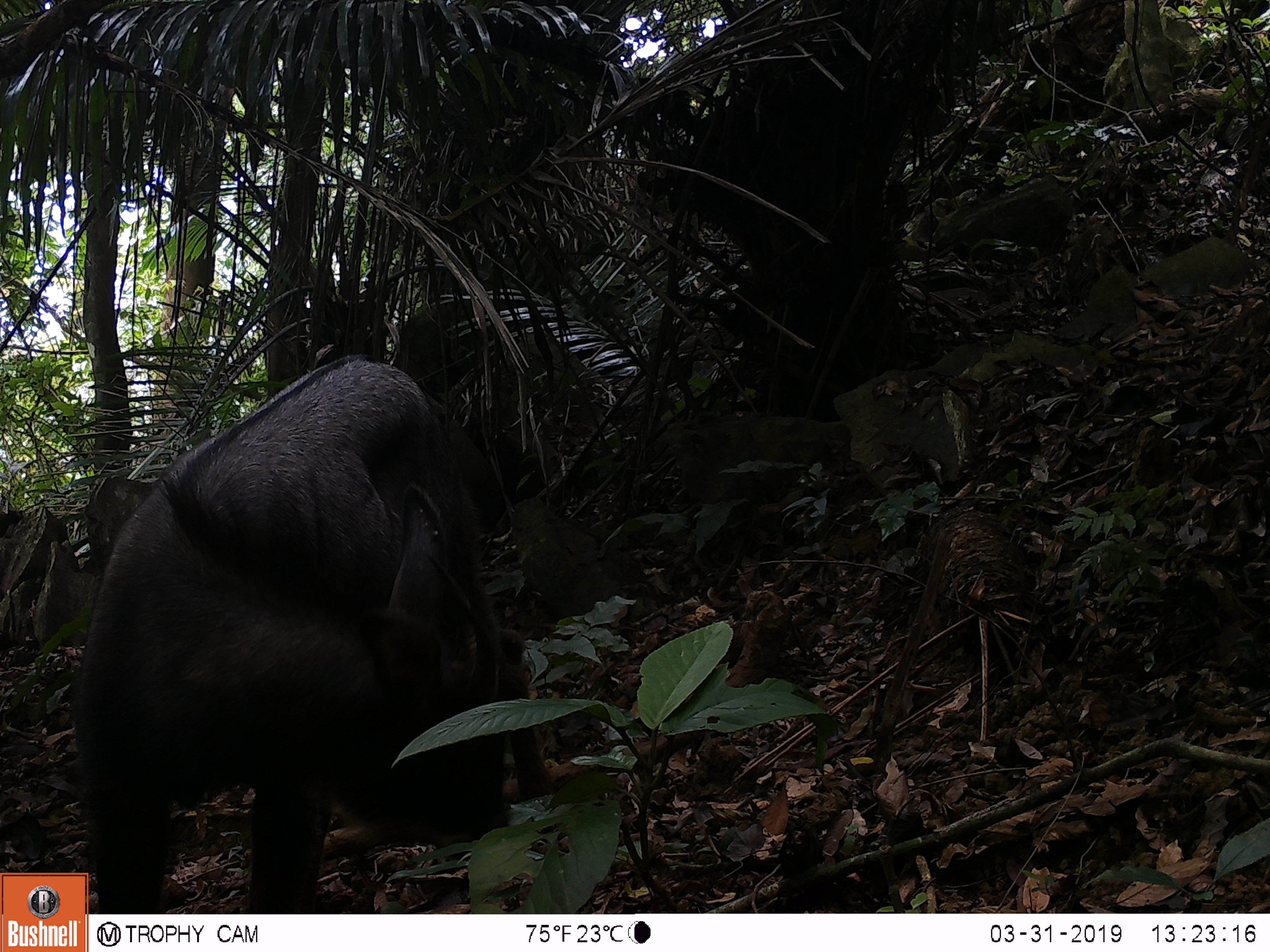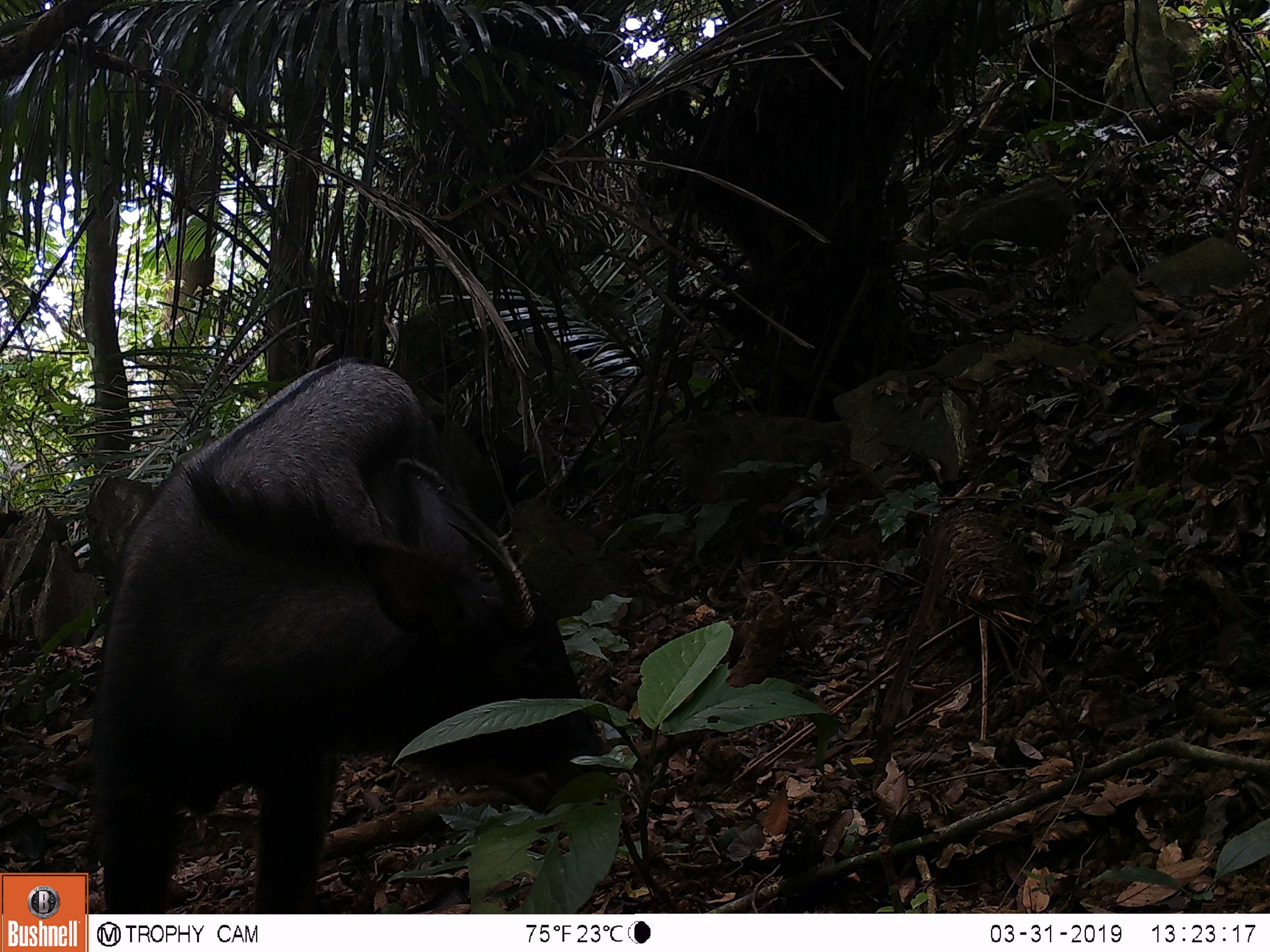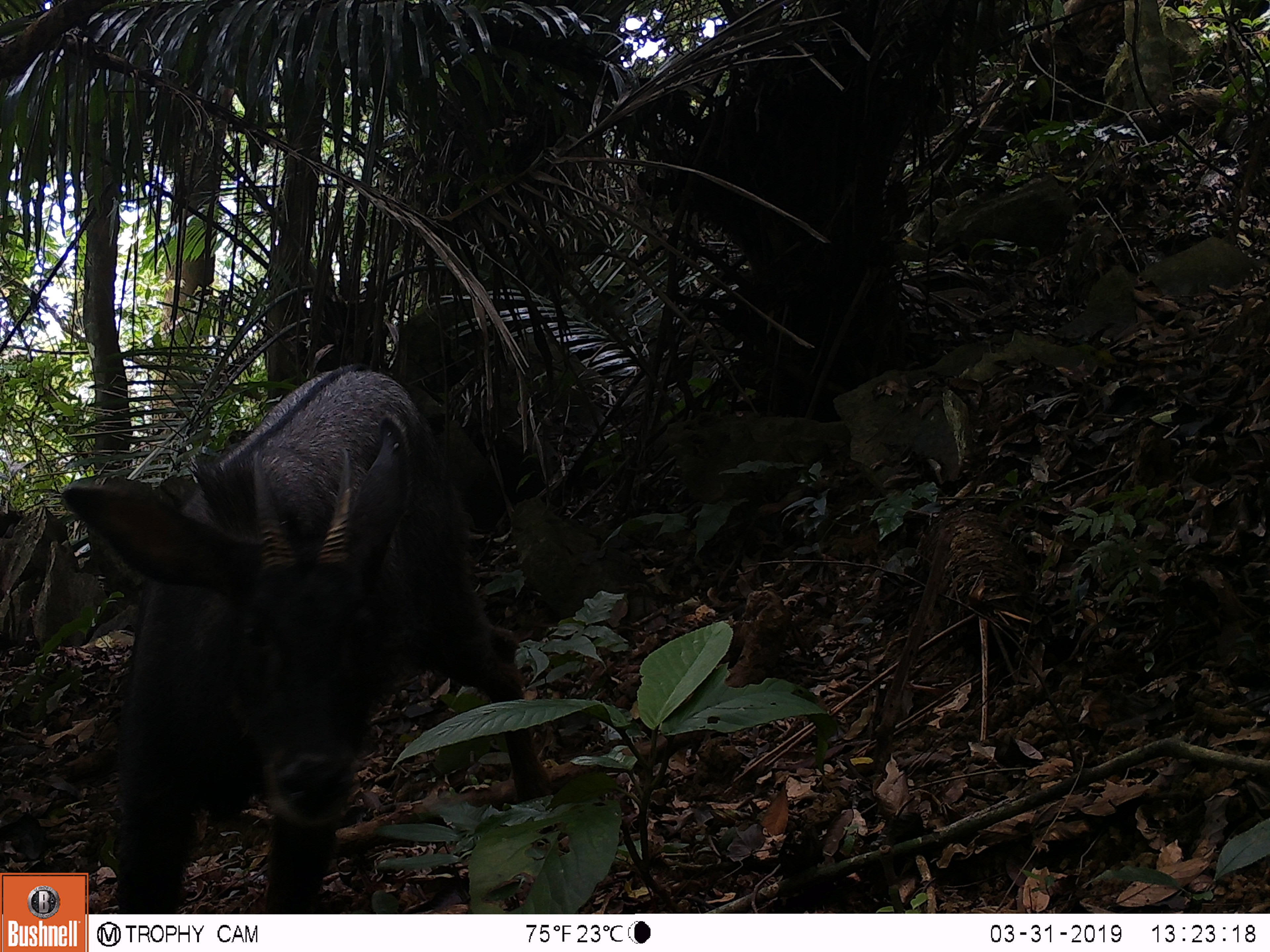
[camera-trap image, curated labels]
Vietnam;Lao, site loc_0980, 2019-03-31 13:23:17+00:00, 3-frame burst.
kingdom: Animalia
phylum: Chordata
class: Mammalia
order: Artiodactyla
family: Bovidae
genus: Capricornis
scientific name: Capricornis sumatraensis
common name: chinese serow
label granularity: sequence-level